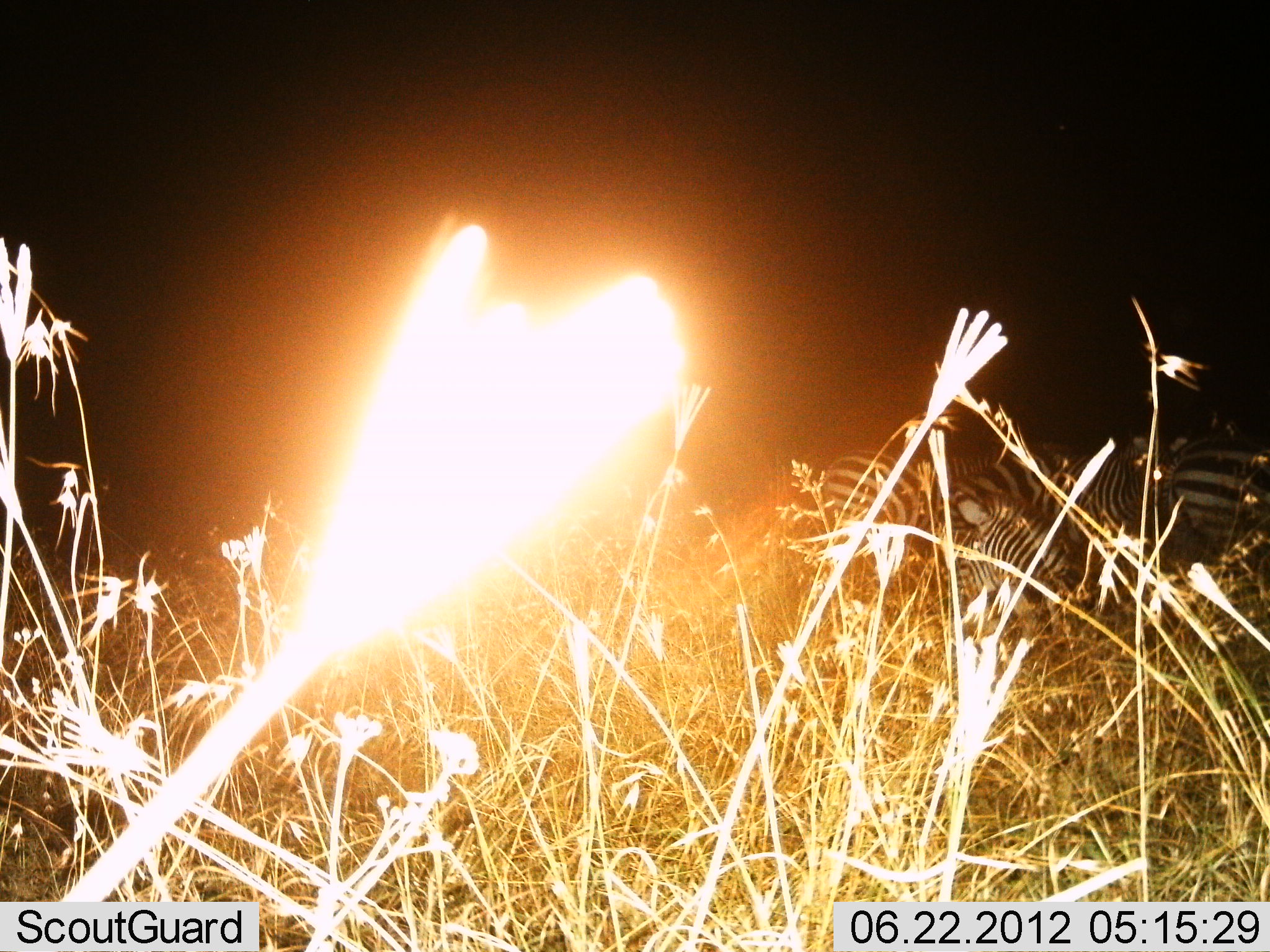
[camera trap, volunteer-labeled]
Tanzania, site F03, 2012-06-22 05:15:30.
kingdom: Animalia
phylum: Chordata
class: Mammalia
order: Perissodactyla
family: Equidae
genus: Equus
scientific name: Equus quagga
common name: plains zebra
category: zebra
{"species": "zebra (plains zebra) (Equus quagga)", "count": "4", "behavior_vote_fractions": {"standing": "60%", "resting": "60%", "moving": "0%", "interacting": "0%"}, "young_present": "0%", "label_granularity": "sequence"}